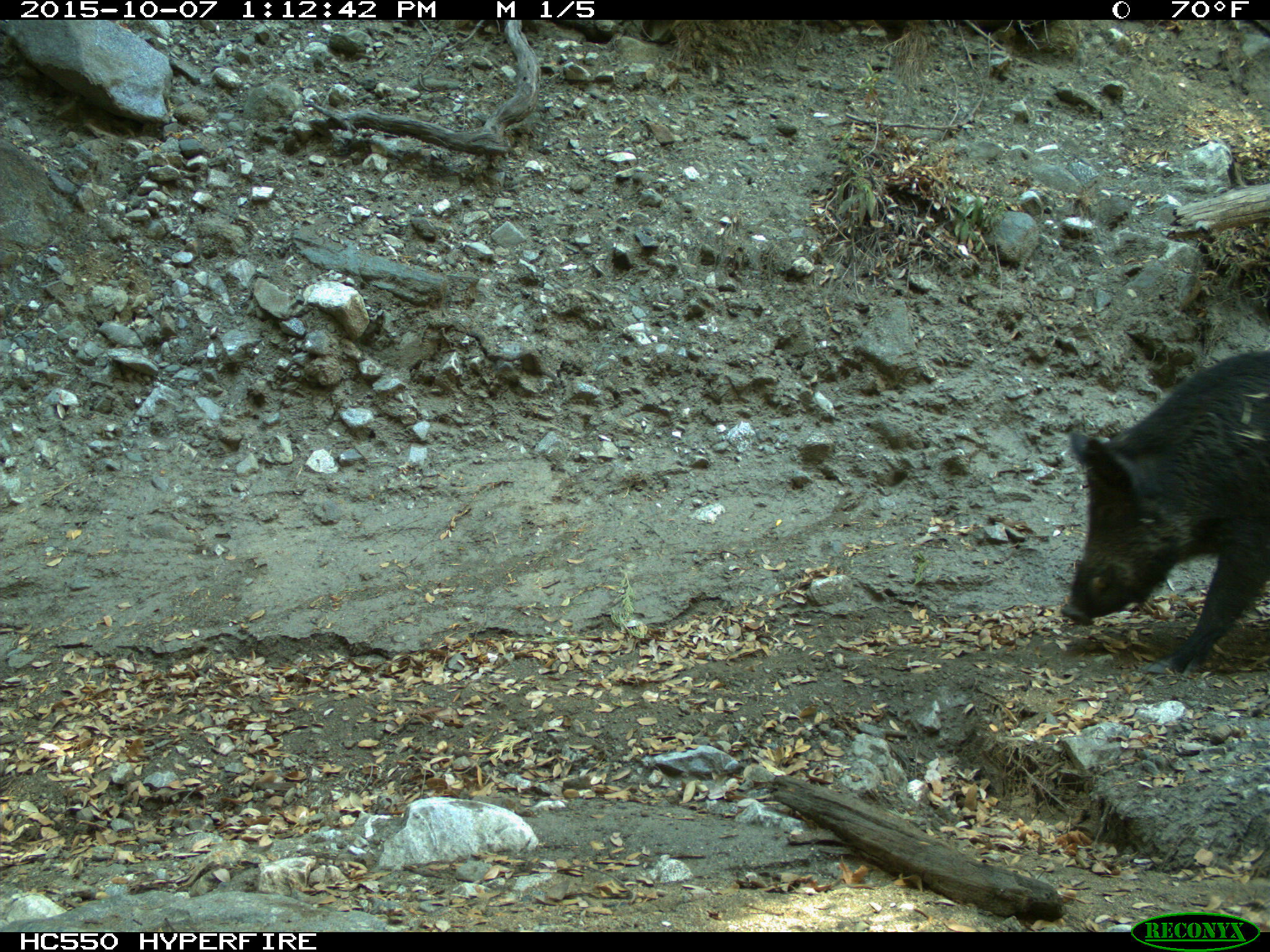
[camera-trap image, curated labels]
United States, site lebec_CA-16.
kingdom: Animalia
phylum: Chordata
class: Mammalia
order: Artiodactyla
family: Suidae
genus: Sus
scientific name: Sus scrofa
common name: wild boar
Sus scrofa (wild boar).